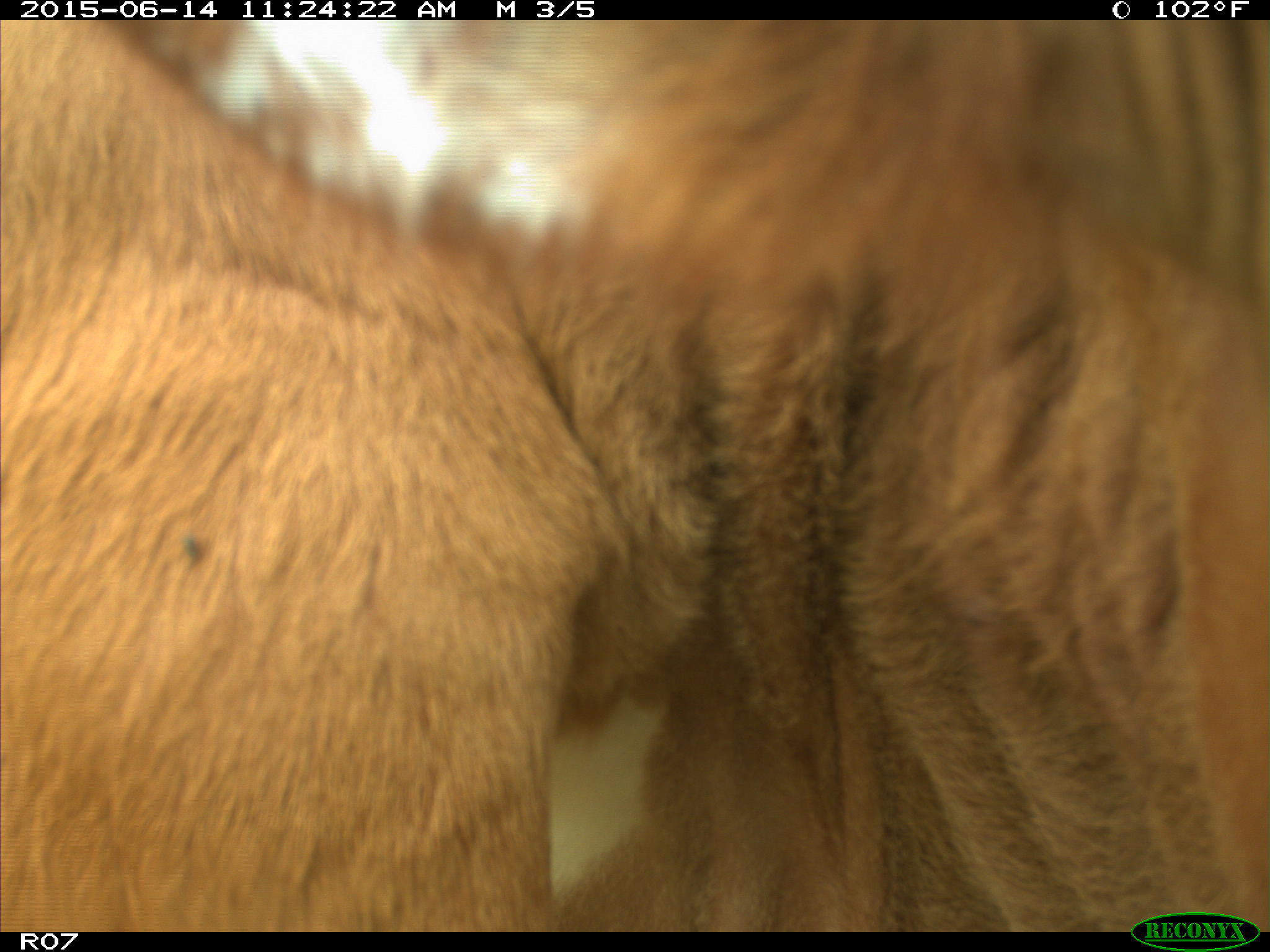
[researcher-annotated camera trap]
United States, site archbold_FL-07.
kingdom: Animalia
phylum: Chordata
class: Mammalia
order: Artiodactyla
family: Bovidae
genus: Bos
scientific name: Bos taurus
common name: domestic cow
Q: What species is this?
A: Bos taurus (domestic cow).